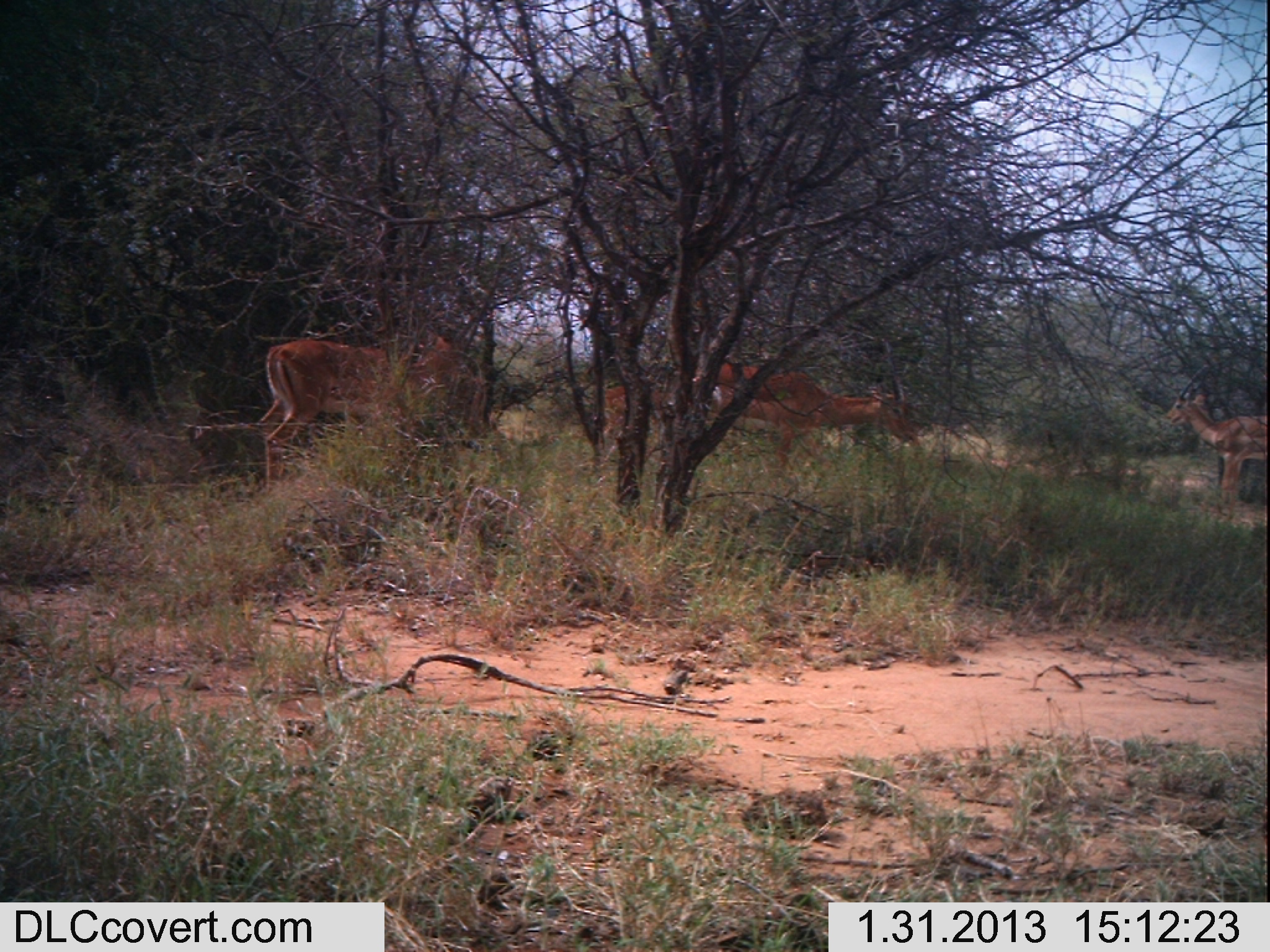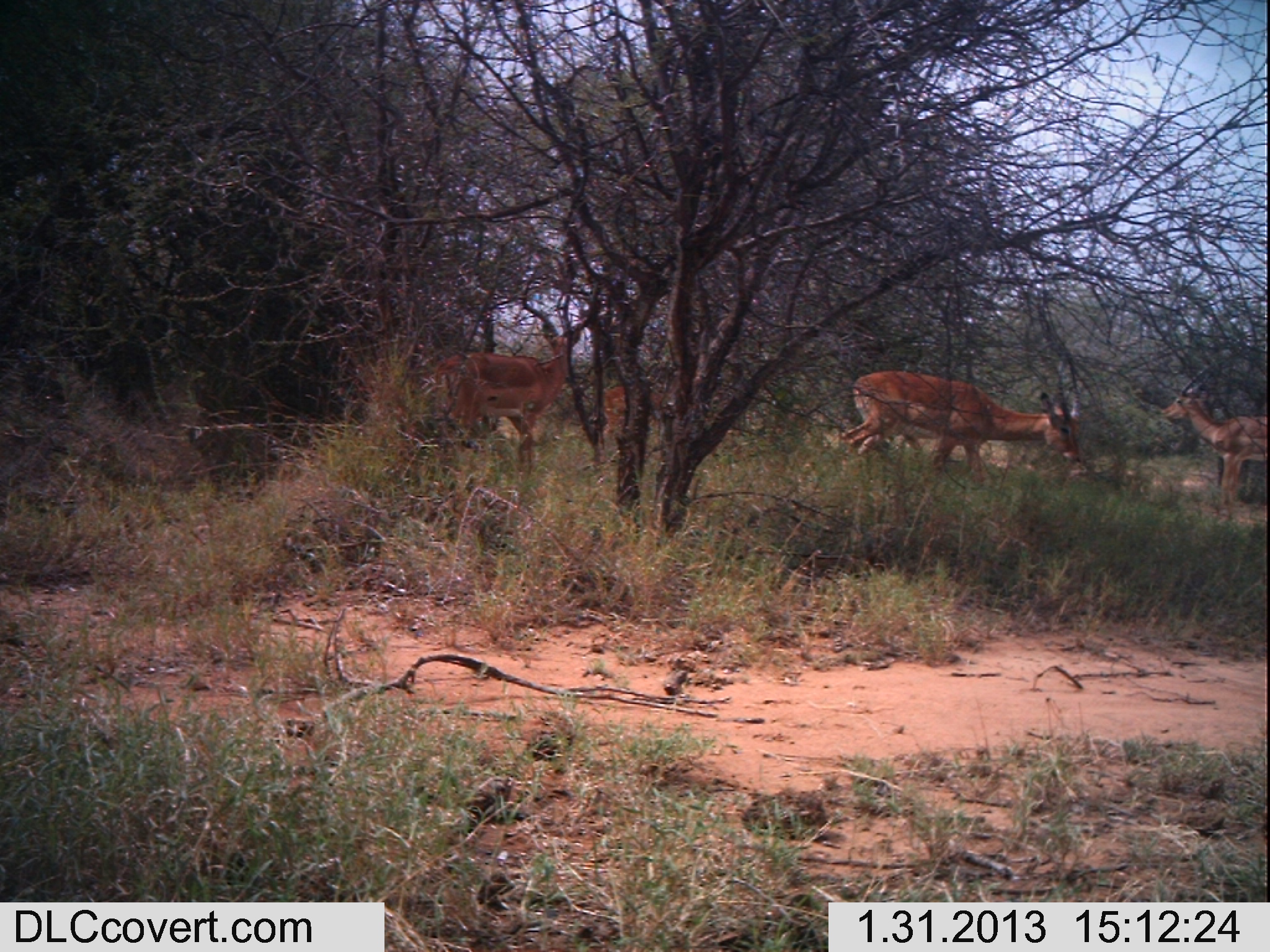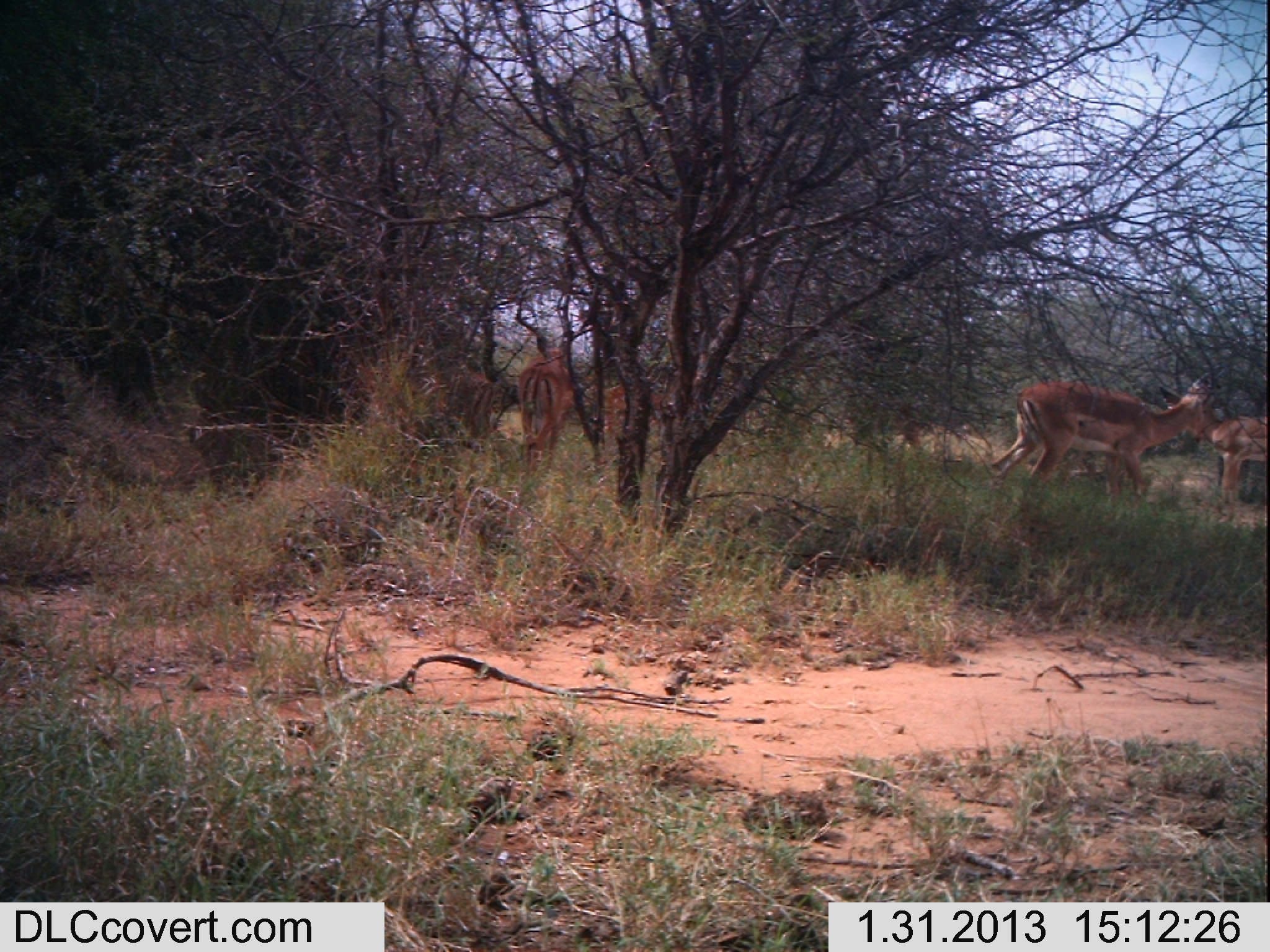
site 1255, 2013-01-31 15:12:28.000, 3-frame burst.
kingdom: Animalia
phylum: Chordata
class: Mammalia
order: Artiodactyla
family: Bovidae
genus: Aepyceros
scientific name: Aepyceros melampus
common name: impala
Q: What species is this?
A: Aepyceros melampus (impala).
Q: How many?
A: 5.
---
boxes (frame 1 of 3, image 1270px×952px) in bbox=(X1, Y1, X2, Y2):
aepyceros melampus: bbox=(257, 331, 474, 487); bbox=(681, 357, 921, 471); bbox=(1160, 361, 1269, 517); bbox=(601, 378, 673, 460)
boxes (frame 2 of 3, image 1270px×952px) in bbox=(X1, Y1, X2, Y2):
aepyceros melampus: bbox=(431, 263, 602, 475); bbox=(431, 266, 601, 473); bbox=(838, 356, 1083, 484); bbox=(1157, 361, 1265, 509); bbox=(601, 375, 677, 441); bbox=(869, 422, 926, 470)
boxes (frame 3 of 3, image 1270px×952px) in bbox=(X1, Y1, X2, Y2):
aepyceros melampus: bbox=(984, 344, 1217, 502); bbox=(515, 283, 592, 476); bbox=(1177, 396, 1263, 521); bbox=(604, 379, 692, 441); bbox=(445, 364, 491, 444)